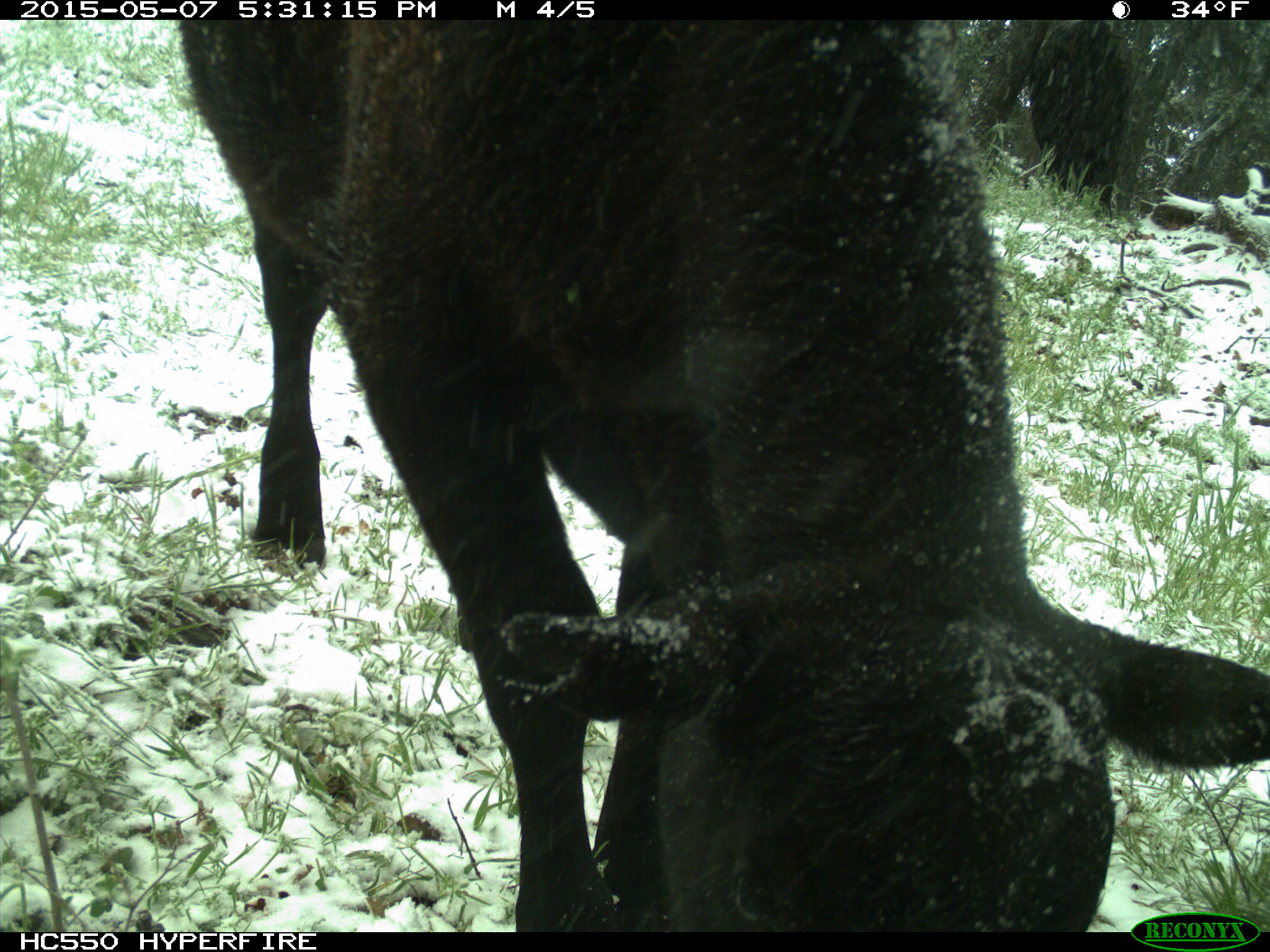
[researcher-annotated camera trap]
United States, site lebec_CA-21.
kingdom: Animalia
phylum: Chordata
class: Mammalia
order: Artiodactyla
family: Bovidae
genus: Bos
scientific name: Bos taurus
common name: domestic cow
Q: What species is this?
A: Bos taurus (domestic cow).